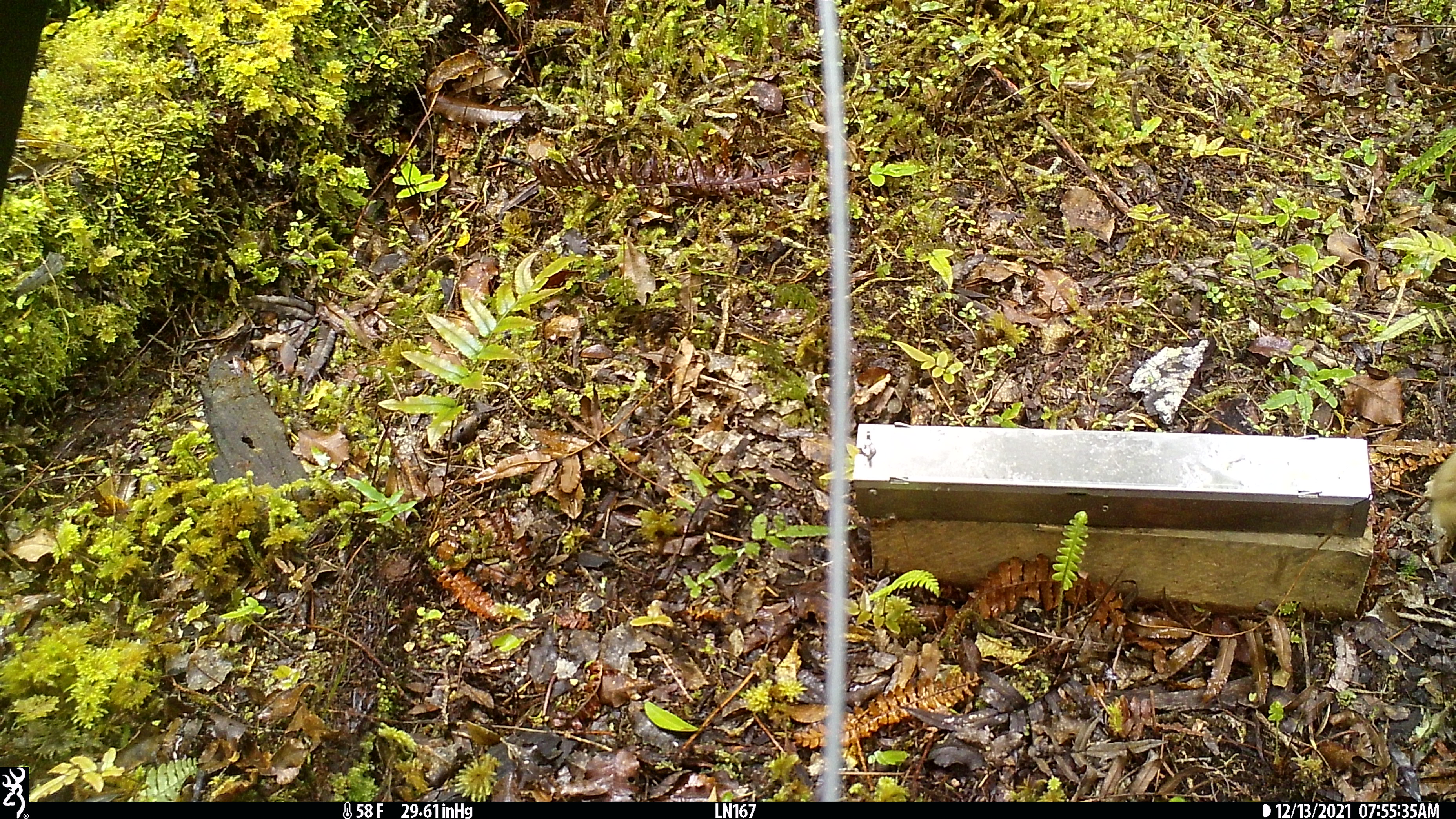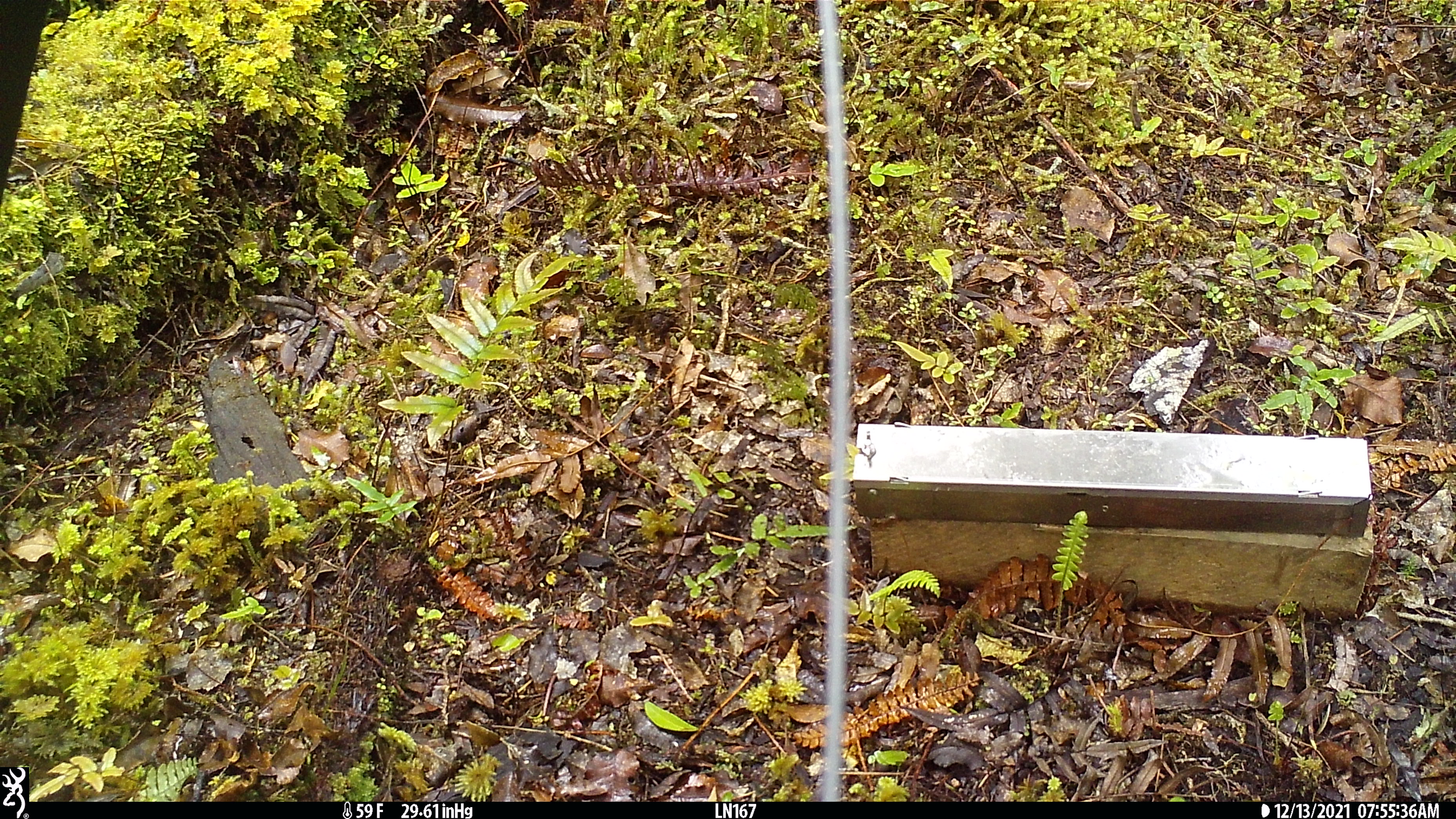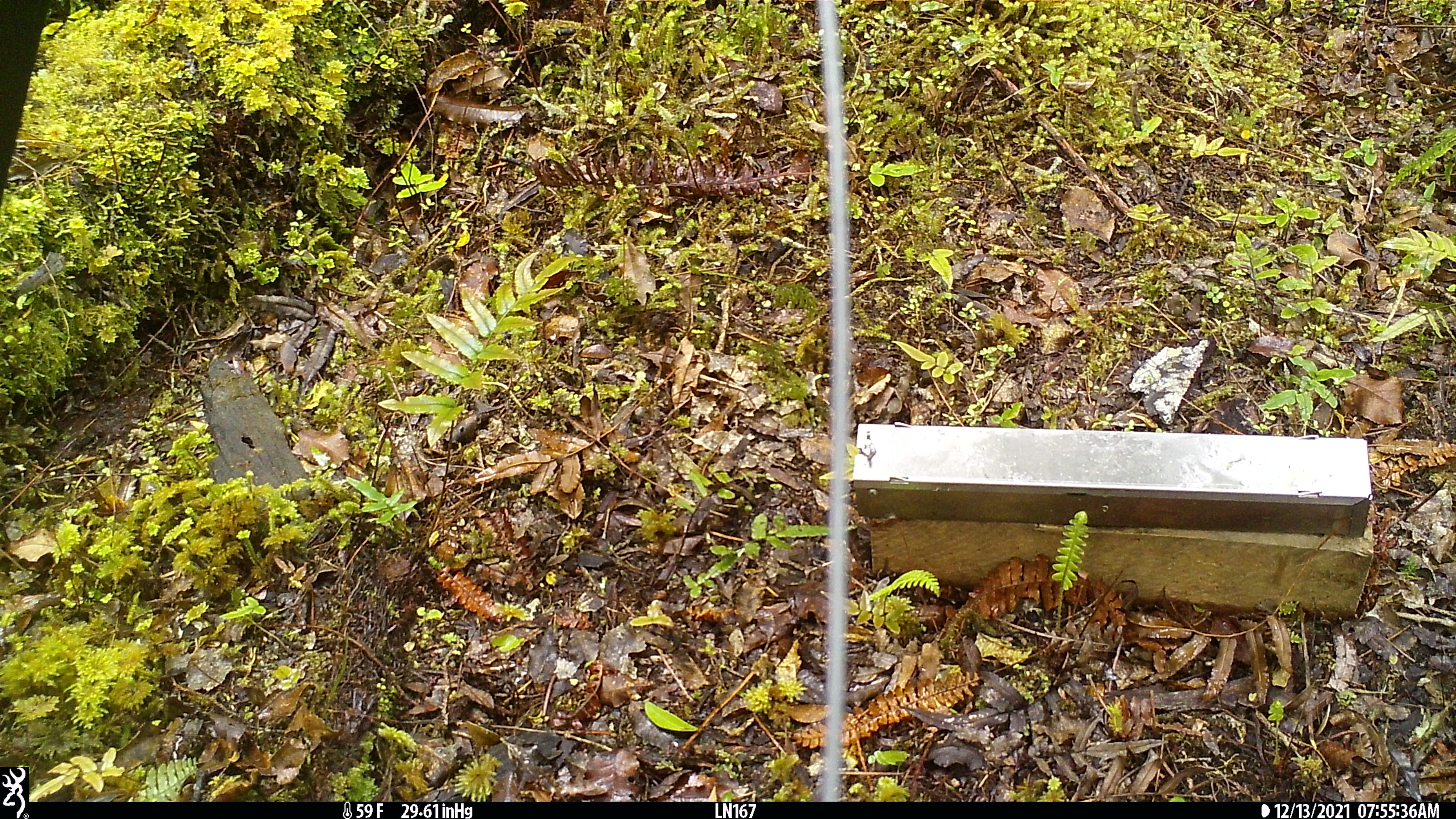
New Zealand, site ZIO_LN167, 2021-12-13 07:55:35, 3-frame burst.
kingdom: Animalia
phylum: Chordata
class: Mammalia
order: Carnivora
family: Mustelidae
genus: Mustela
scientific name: Mustela erminea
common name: stoat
Stoat (Mustela erminea).